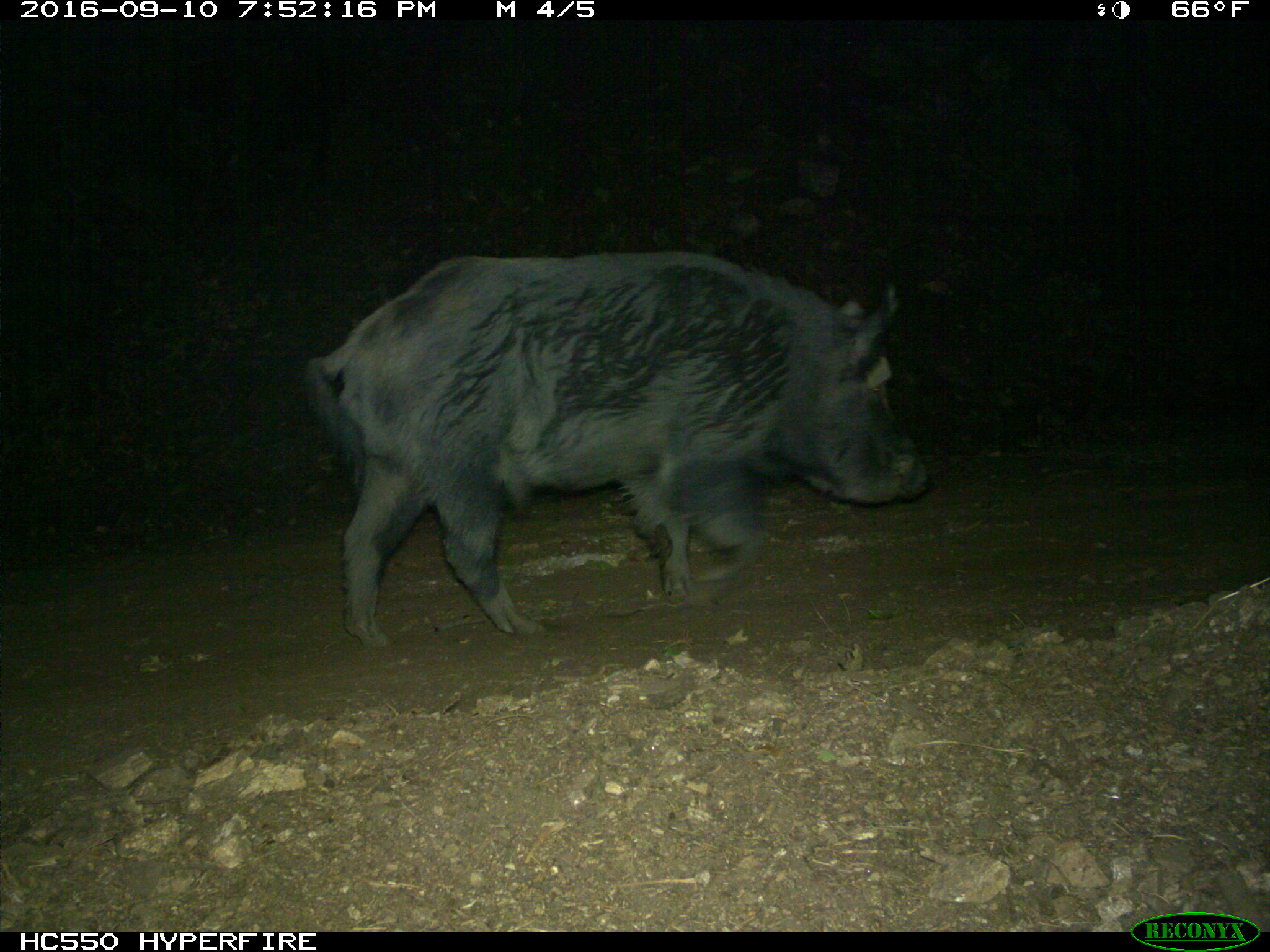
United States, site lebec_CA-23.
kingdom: Animalia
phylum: Chordata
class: Mammalia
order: Artiodactyla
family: Suidae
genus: Sus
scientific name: Sus scrofa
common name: wild boar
Sus scrofa (wild boar).